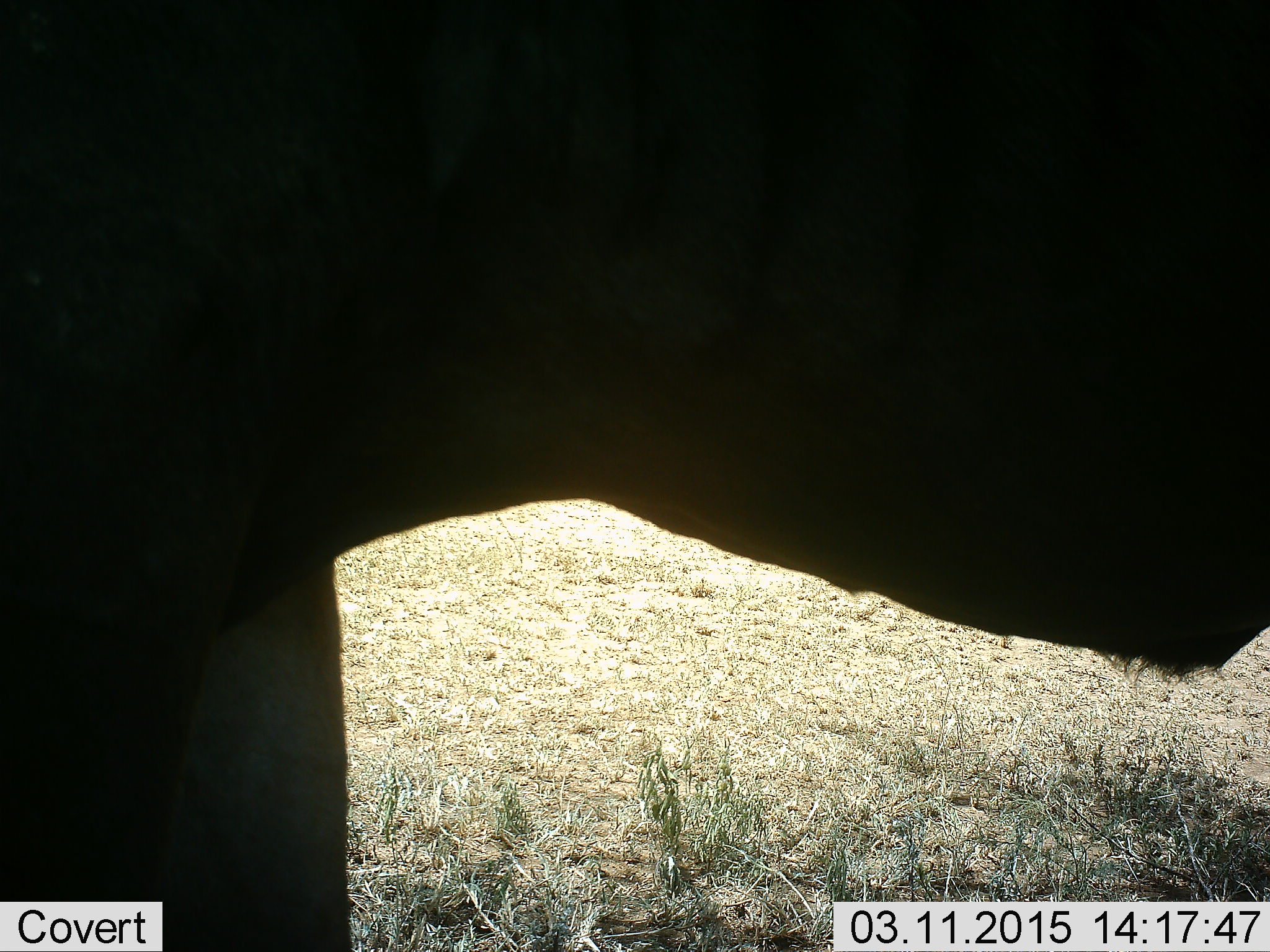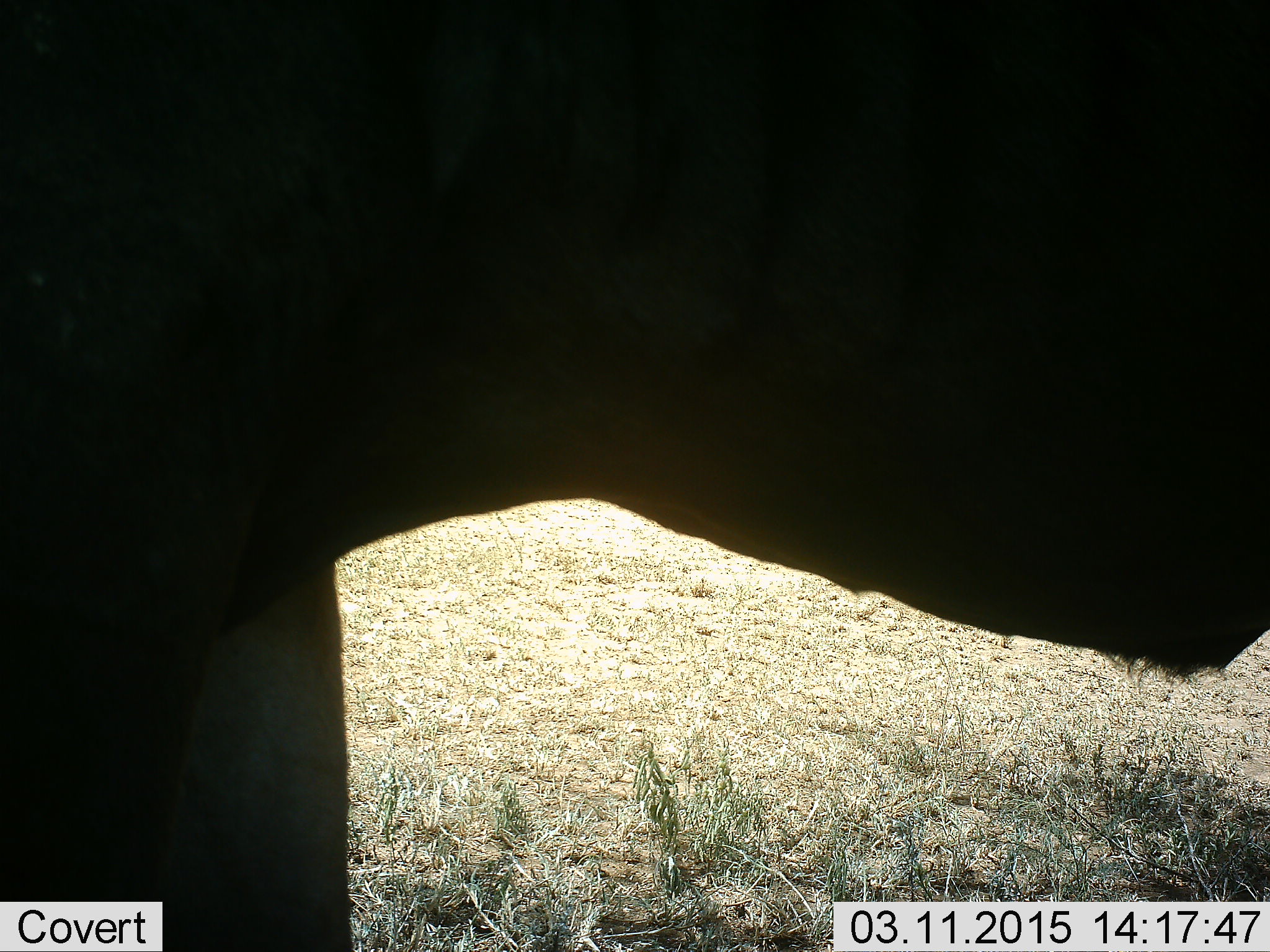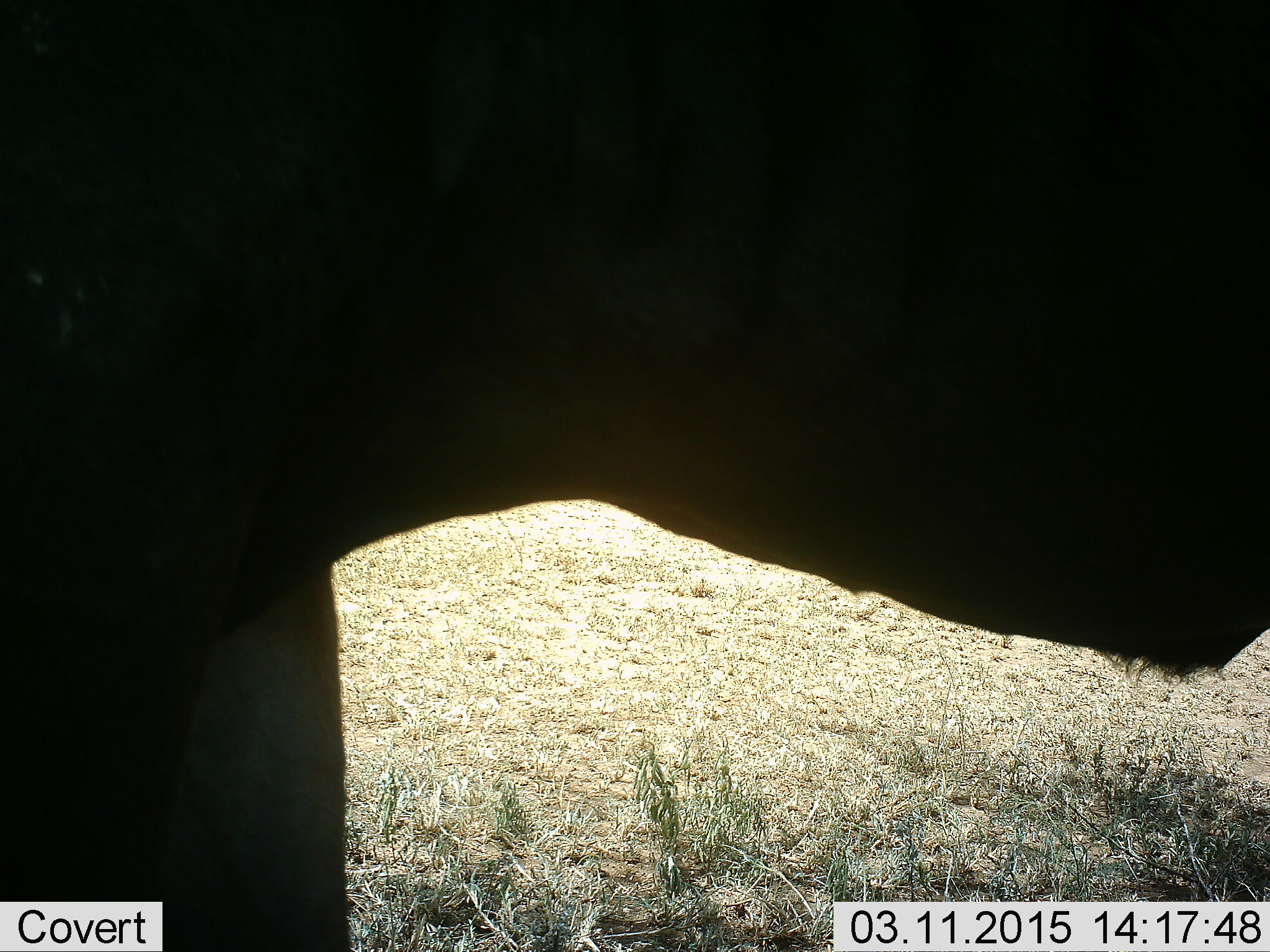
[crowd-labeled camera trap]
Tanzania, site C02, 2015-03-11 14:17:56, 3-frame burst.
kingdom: Animalia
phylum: Chordata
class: Mammalia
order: Artiodactyla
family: Bovidae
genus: Connochaetes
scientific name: Connochaetes taurinus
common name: blue wildebeest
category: wildebeest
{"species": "wildebeest (blue wildebeest) (Connochaetes taurinus)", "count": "1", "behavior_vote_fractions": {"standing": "90%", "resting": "10%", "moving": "10%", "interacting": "0%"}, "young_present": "0%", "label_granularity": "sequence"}